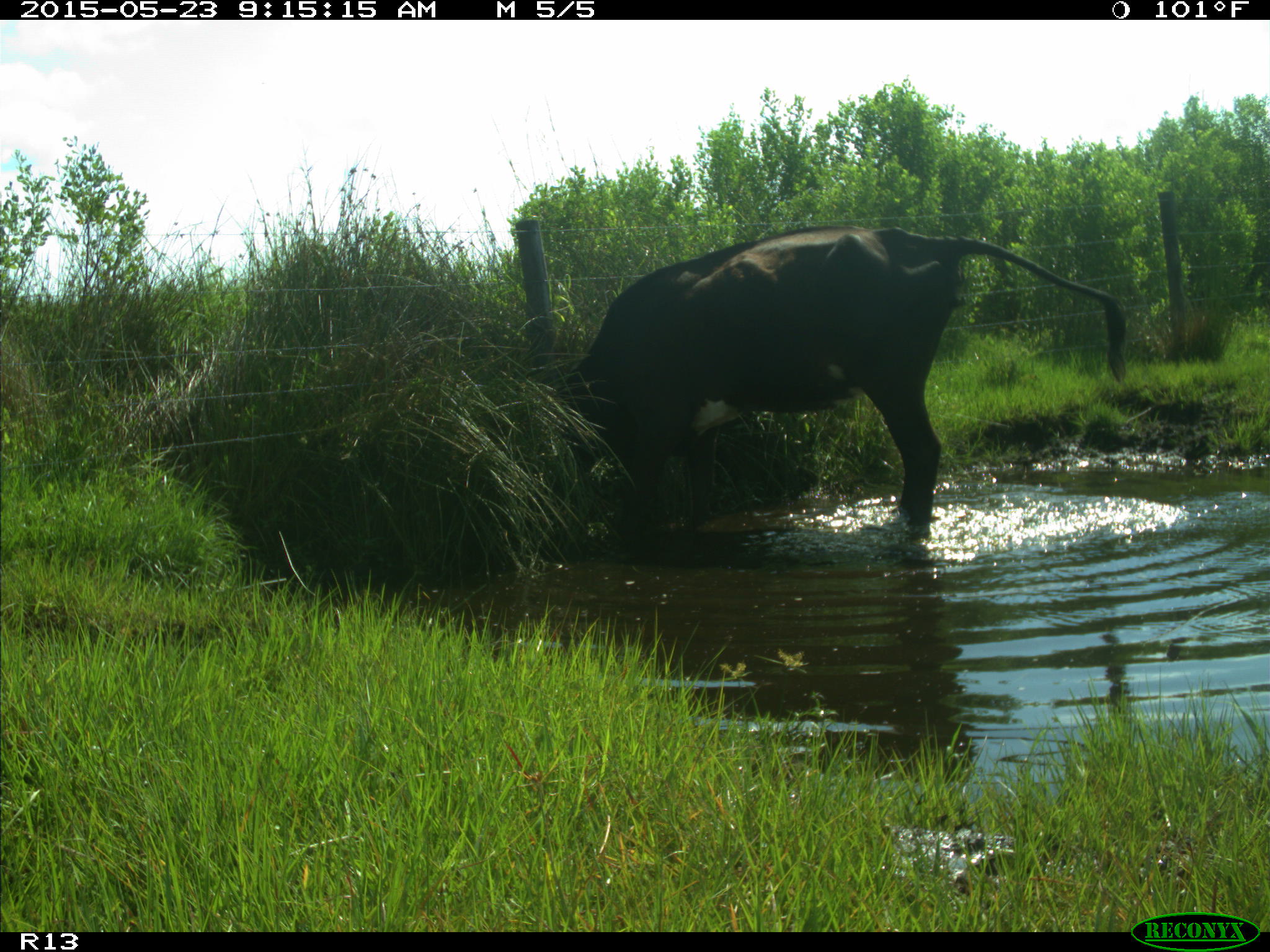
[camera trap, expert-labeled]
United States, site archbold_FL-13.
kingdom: Animalia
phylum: Chordata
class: Mammalia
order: Artiodactyla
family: Bovidae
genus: Bos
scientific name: Bos taurus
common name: domestic cow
Bos taurus (domestic cow).